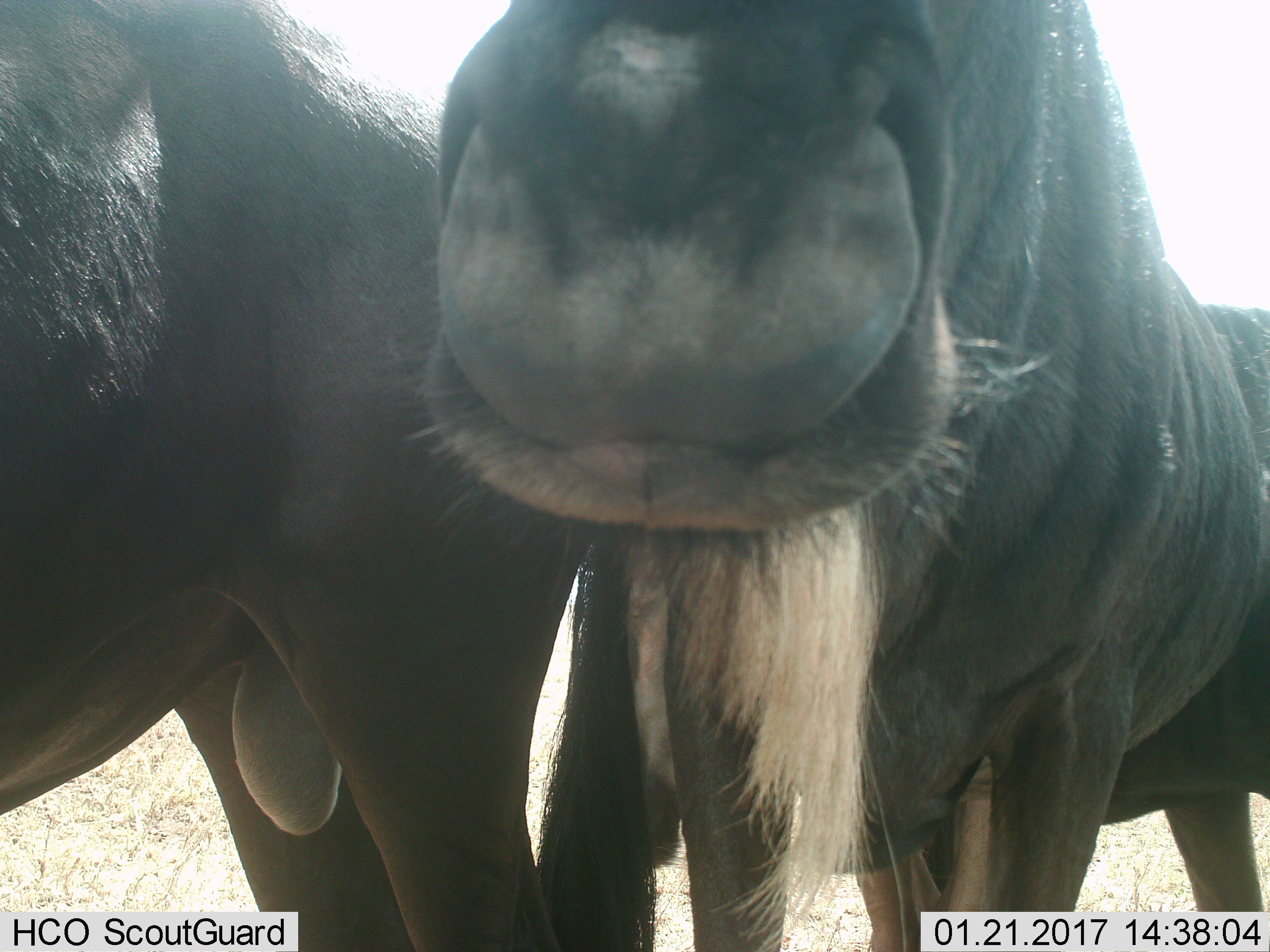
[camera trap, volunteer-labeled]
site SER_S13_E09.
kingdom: Animalia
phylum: Chordata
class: Mammalia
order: Artiodactyla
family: Bovidae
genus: Connochaetes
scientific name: Connochaetes taurinus taurinus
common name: blue wildebeest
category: wildebeestblue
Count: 2.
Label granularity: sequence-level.